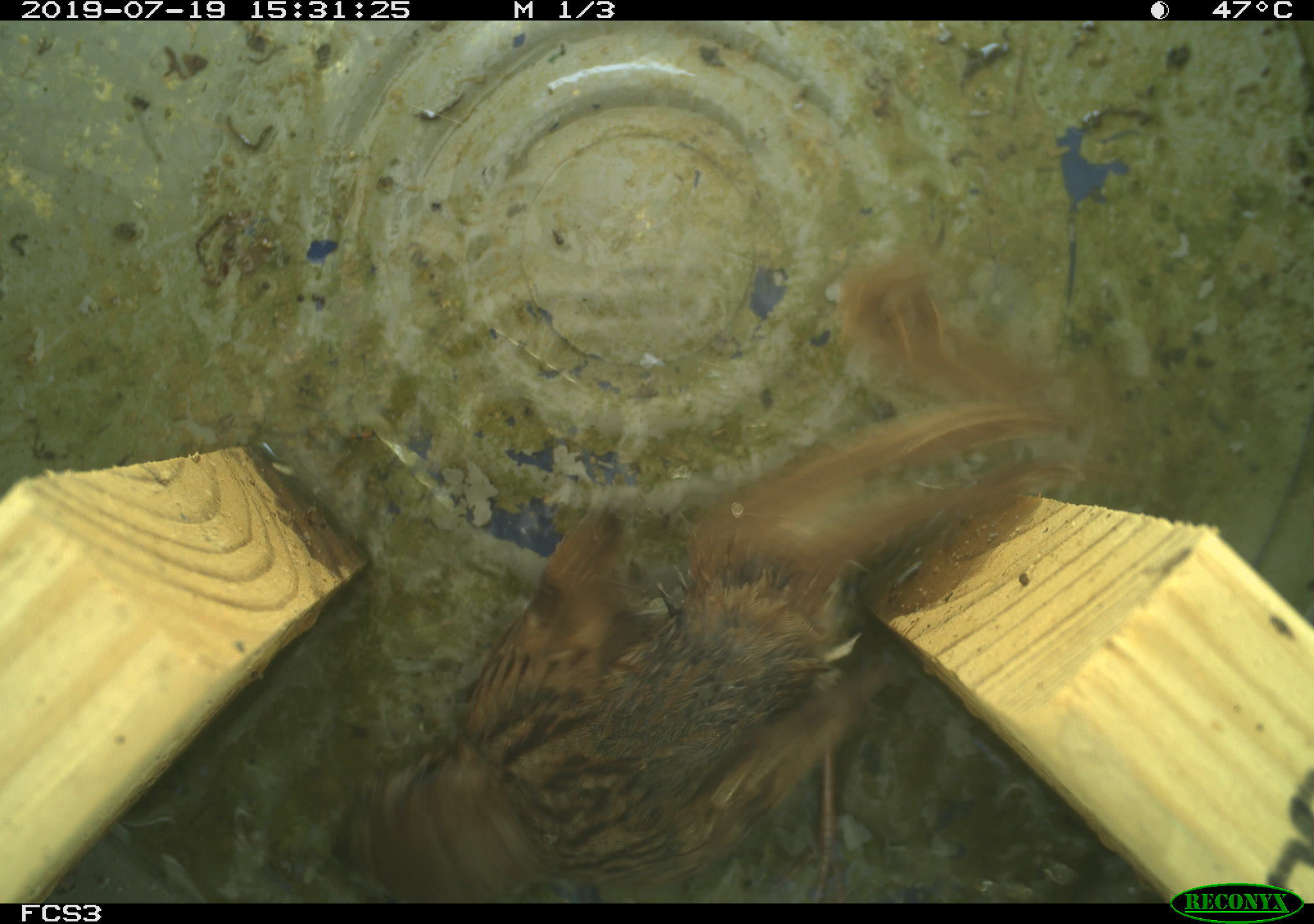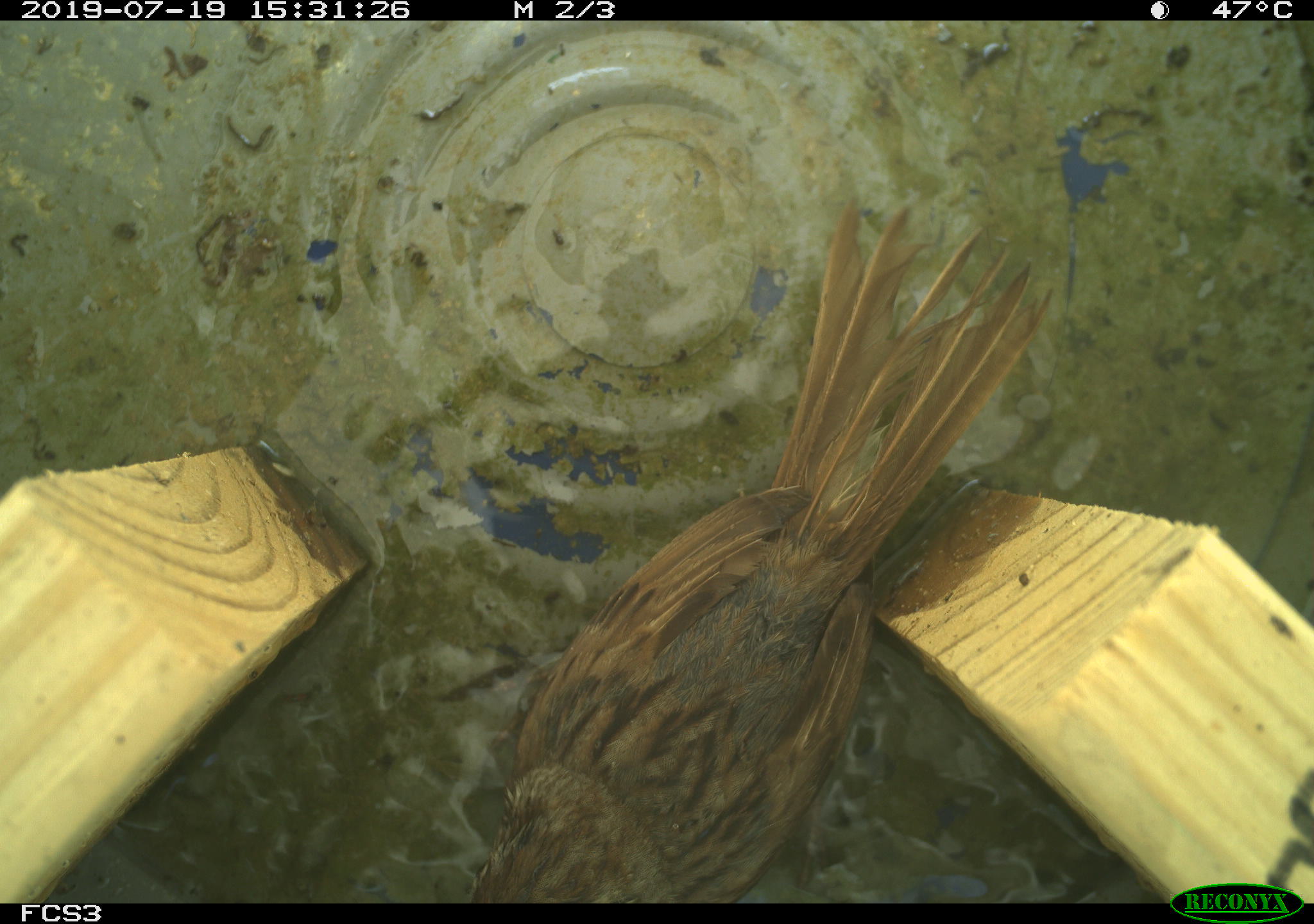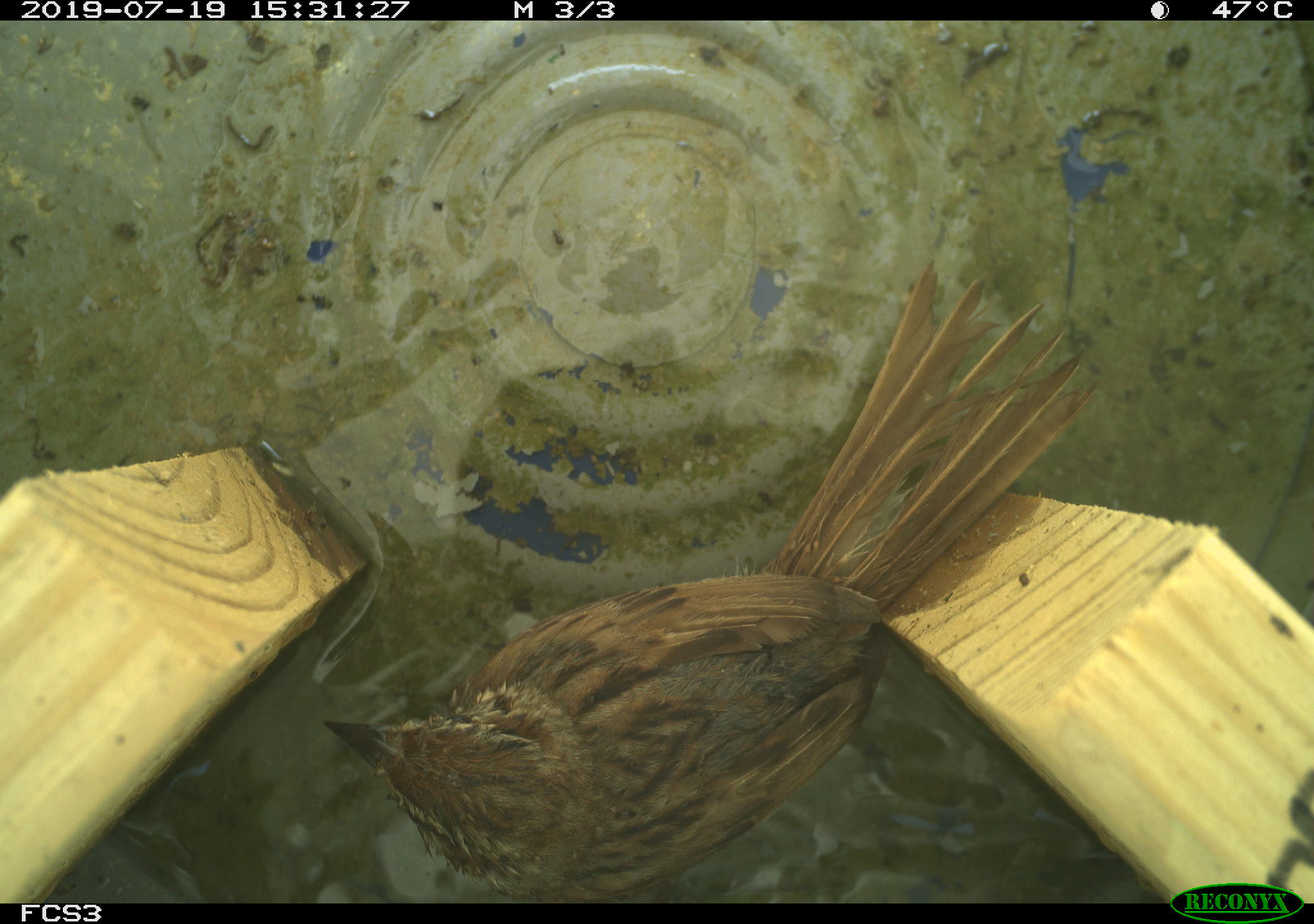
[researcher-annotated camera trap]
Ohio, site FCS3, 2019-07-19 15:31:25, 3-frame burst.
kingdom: Animalia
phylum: Chordata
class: Aves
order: Passeriformes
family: Passerellidae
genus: Melospiza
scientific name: Melospiza melodia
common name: song sparrow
Song sparrow (Melospiza melodia).